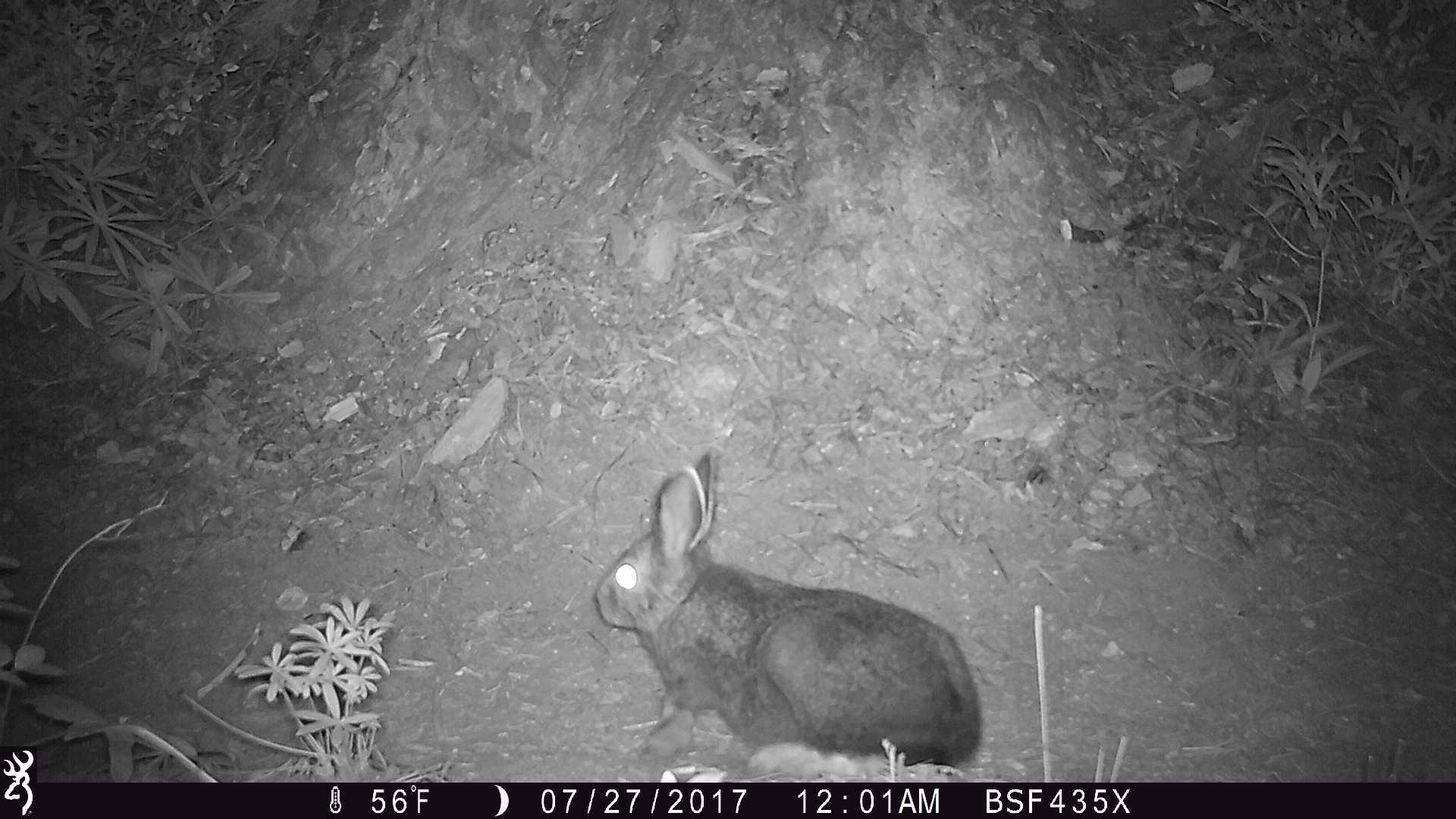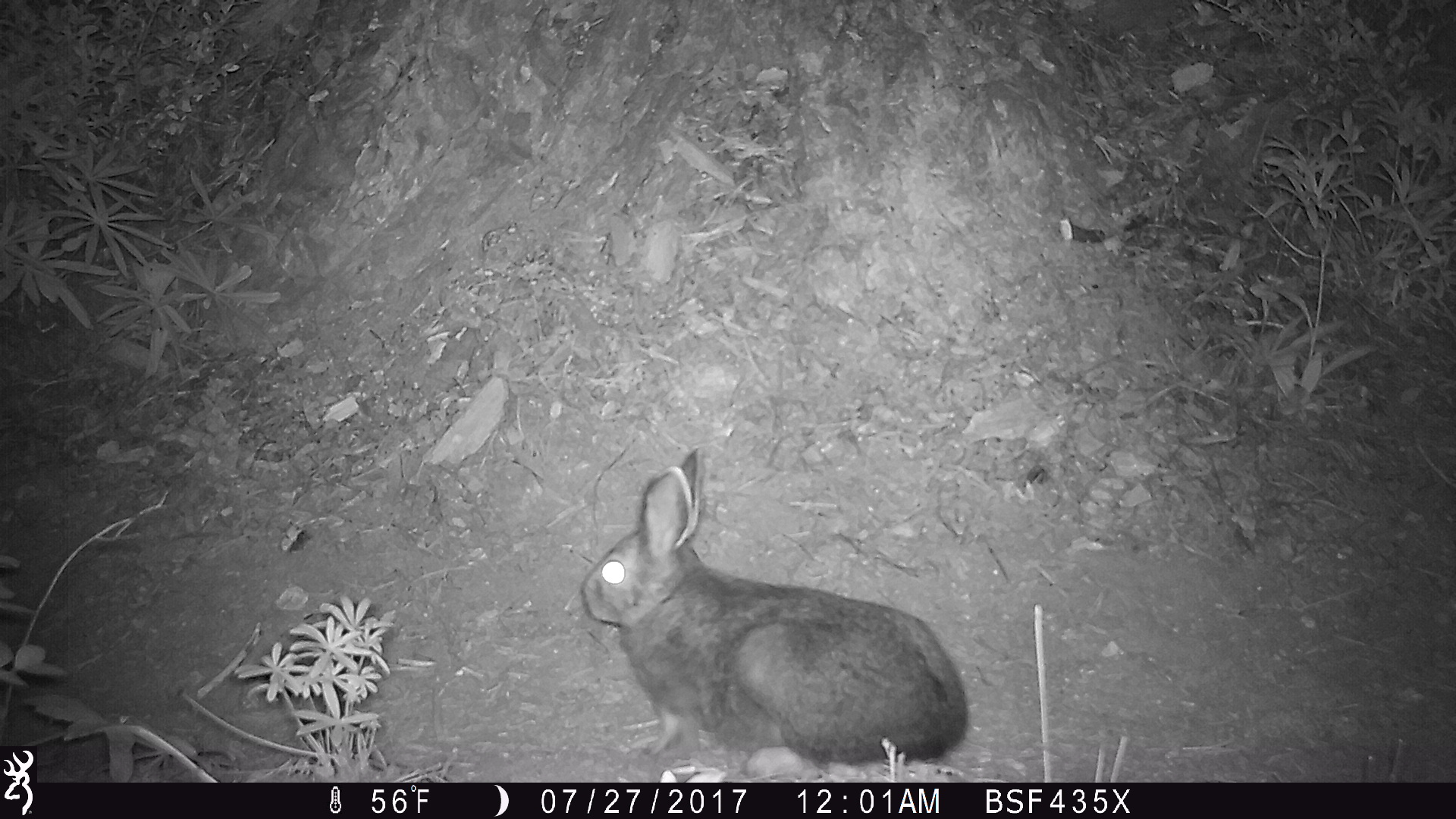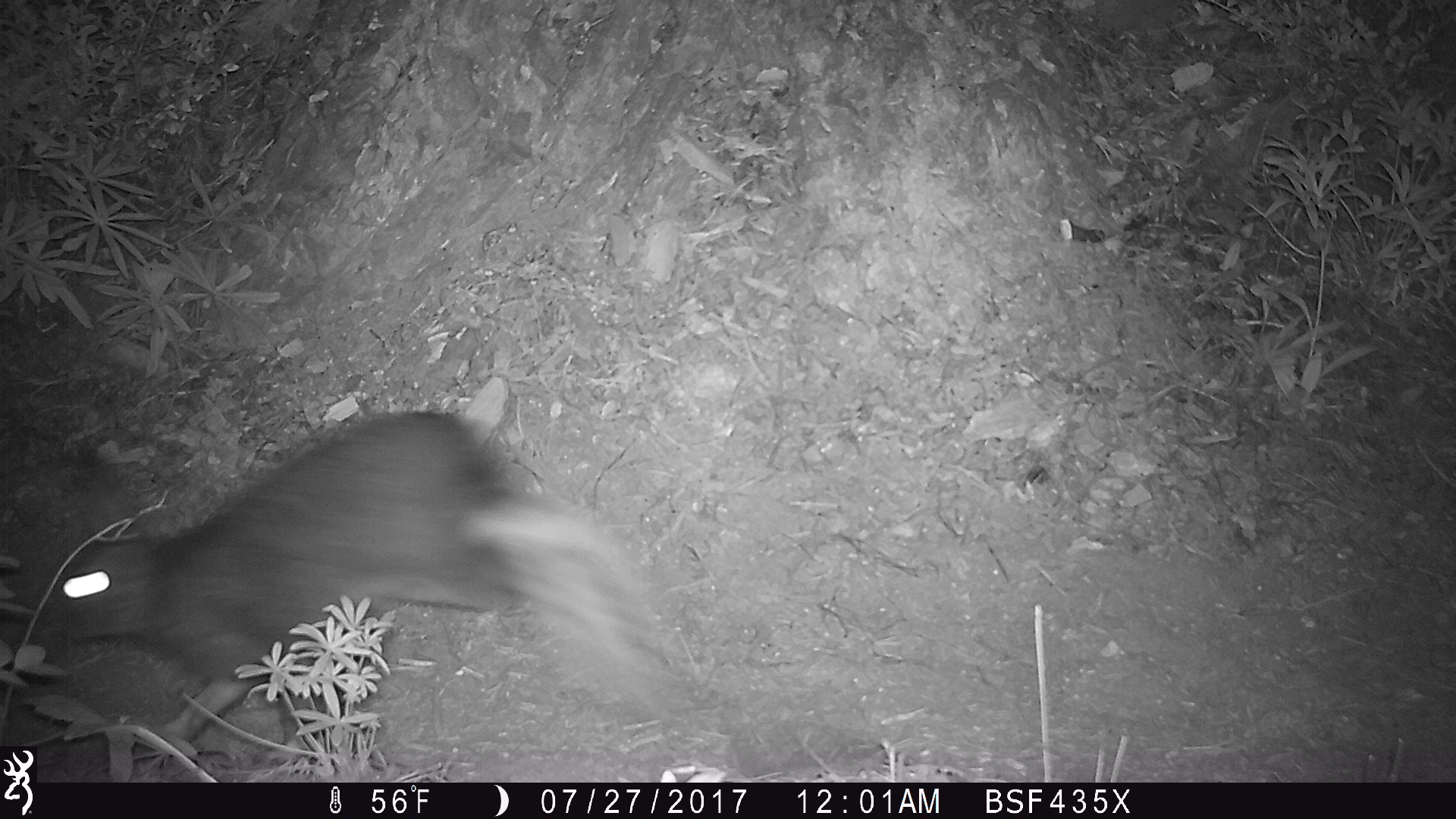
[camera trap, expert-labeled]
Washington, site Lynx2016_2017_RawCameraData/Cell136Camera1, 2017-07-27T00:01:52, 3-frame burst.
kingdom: Animalia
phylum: Chordata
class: Mammalia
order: Lagomorpha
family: Leporidae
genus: Lepus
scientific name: Lepus americanus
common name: snowshoe hare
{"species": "Lepus americanus (snowshoe hare)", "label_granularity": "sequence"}